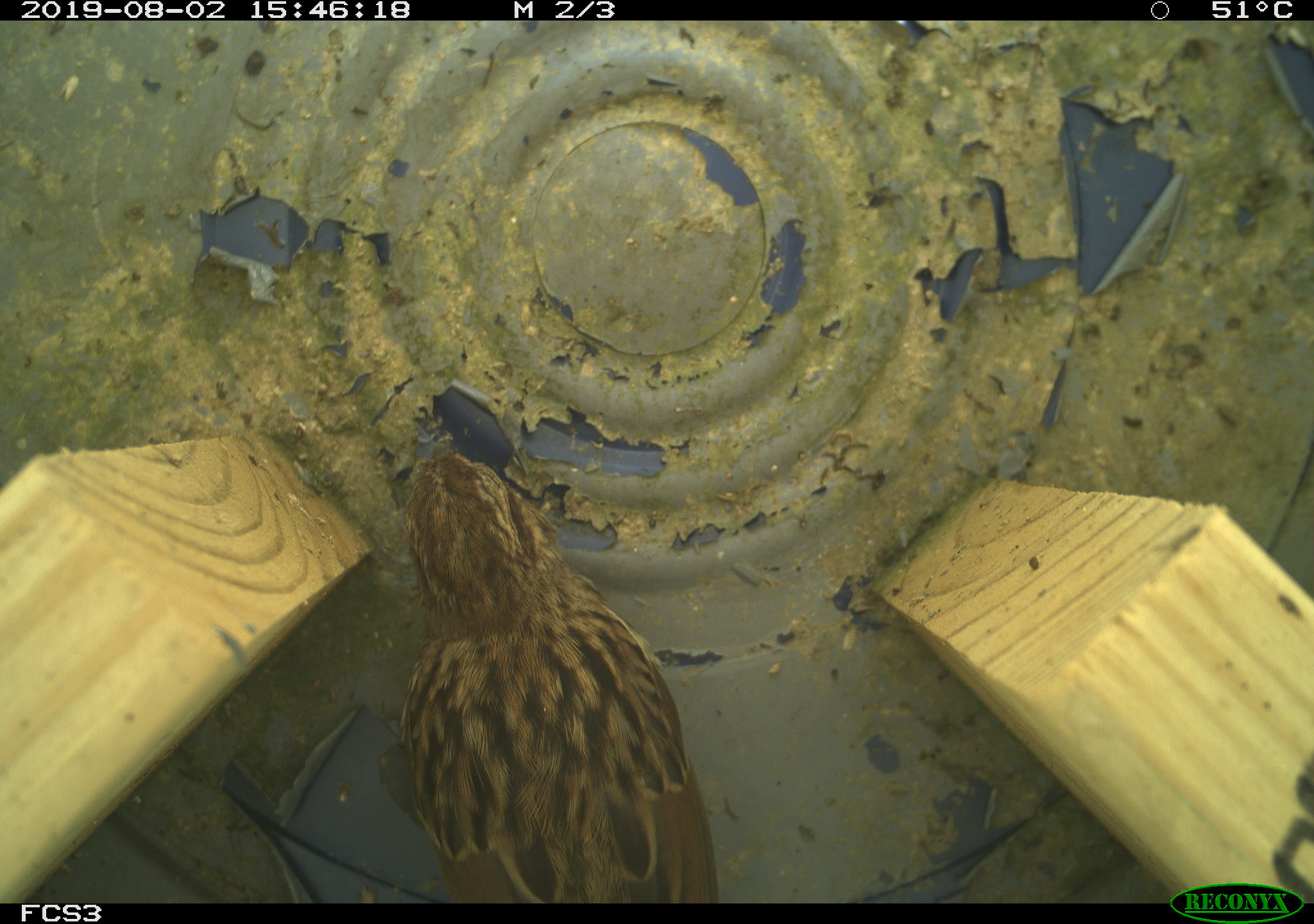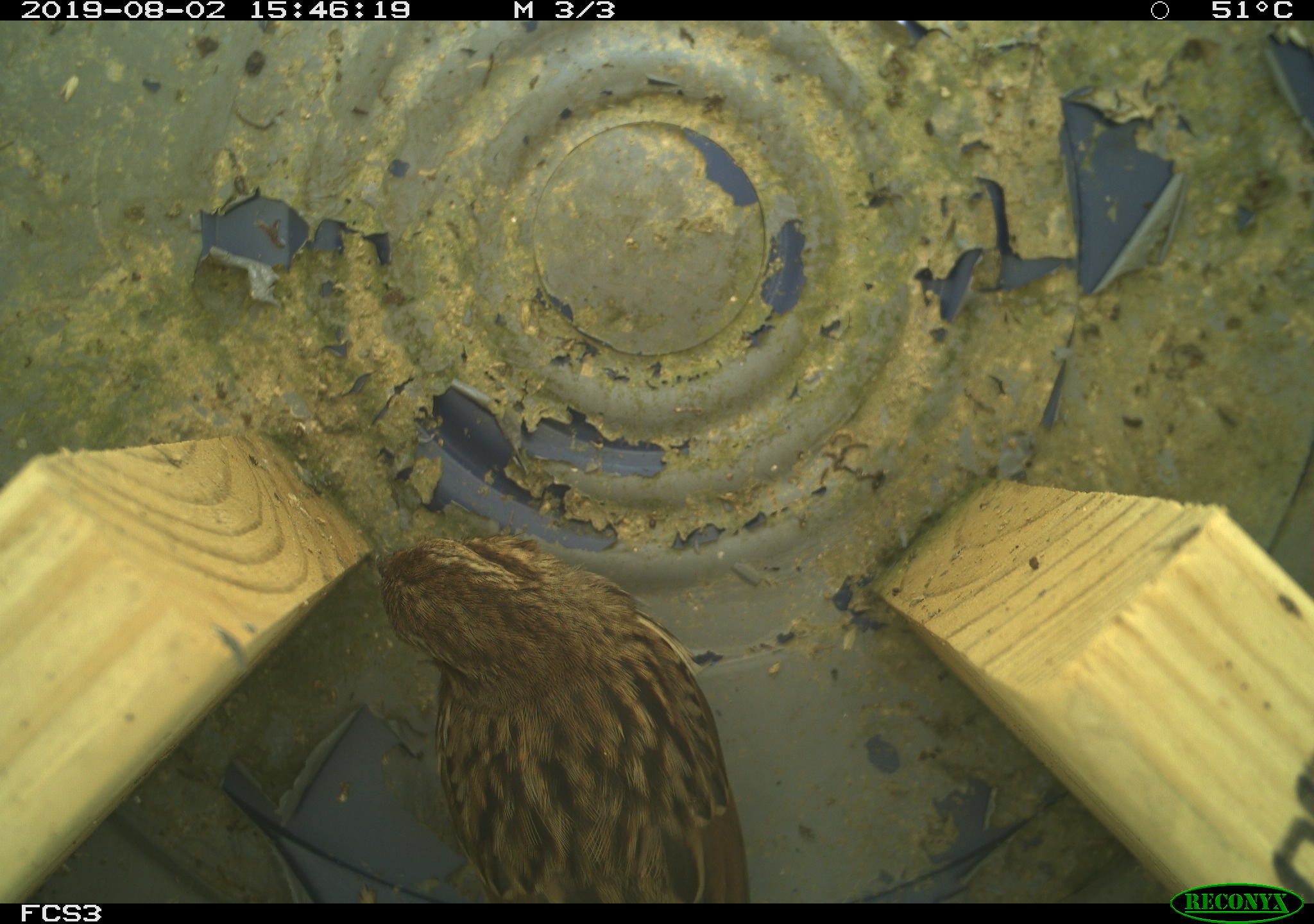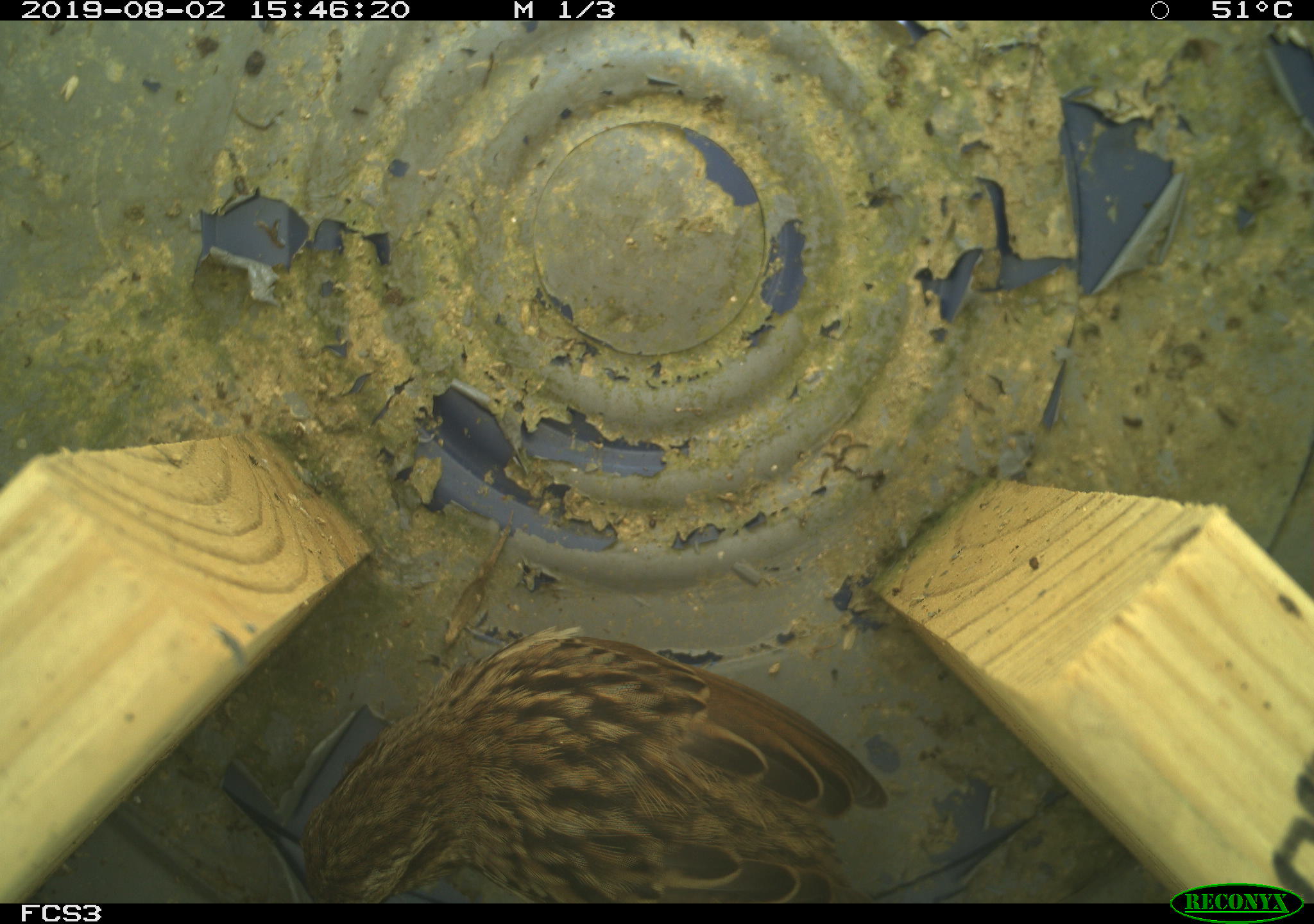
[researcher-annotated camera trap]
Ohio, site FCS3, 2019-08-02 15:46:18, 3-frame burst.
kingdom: Animalia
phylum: Chordata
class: Aves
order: Passeriformes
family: Passerellidae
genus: Melospiza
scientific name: Melospiza melodia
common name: song sparrow